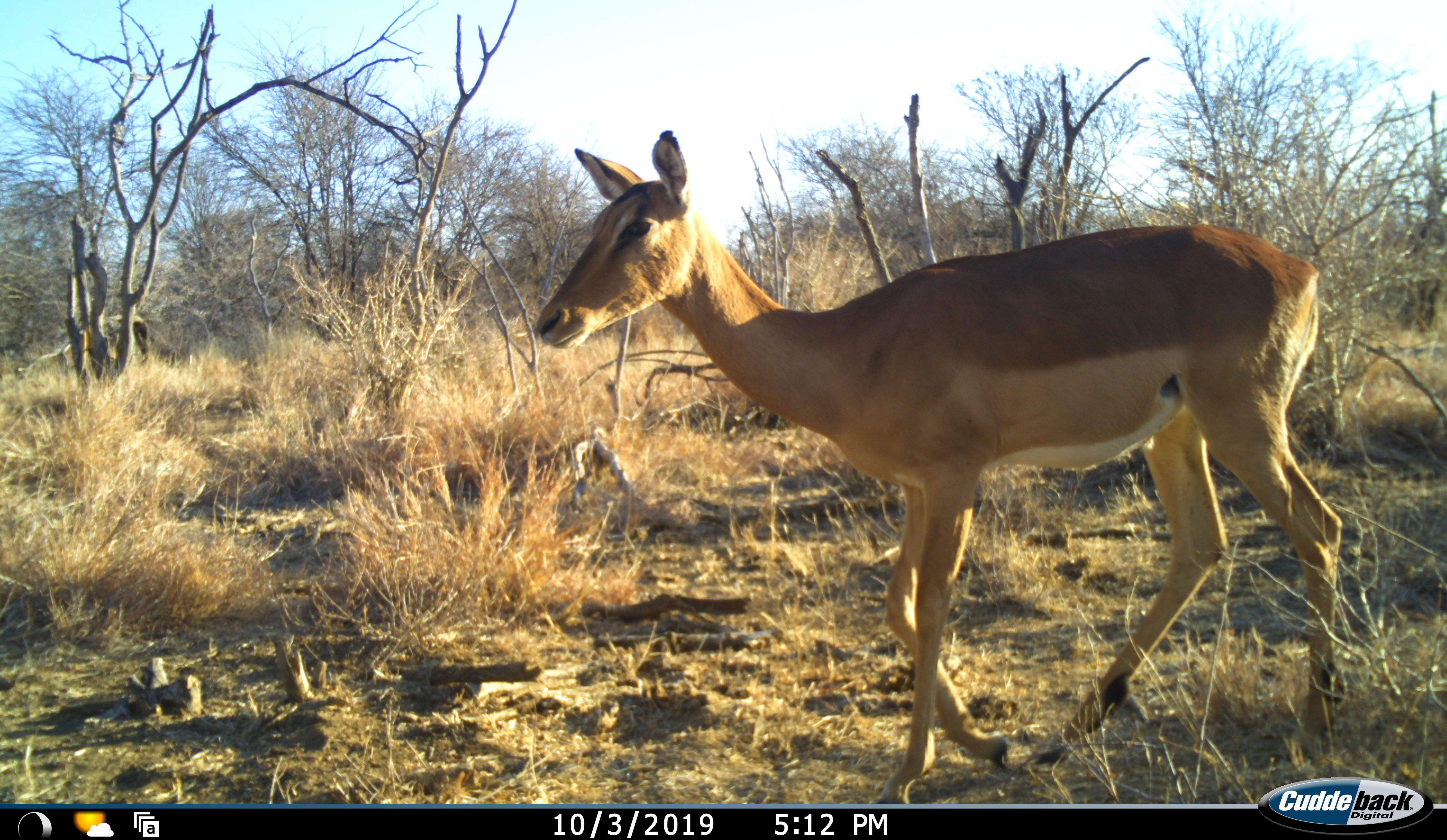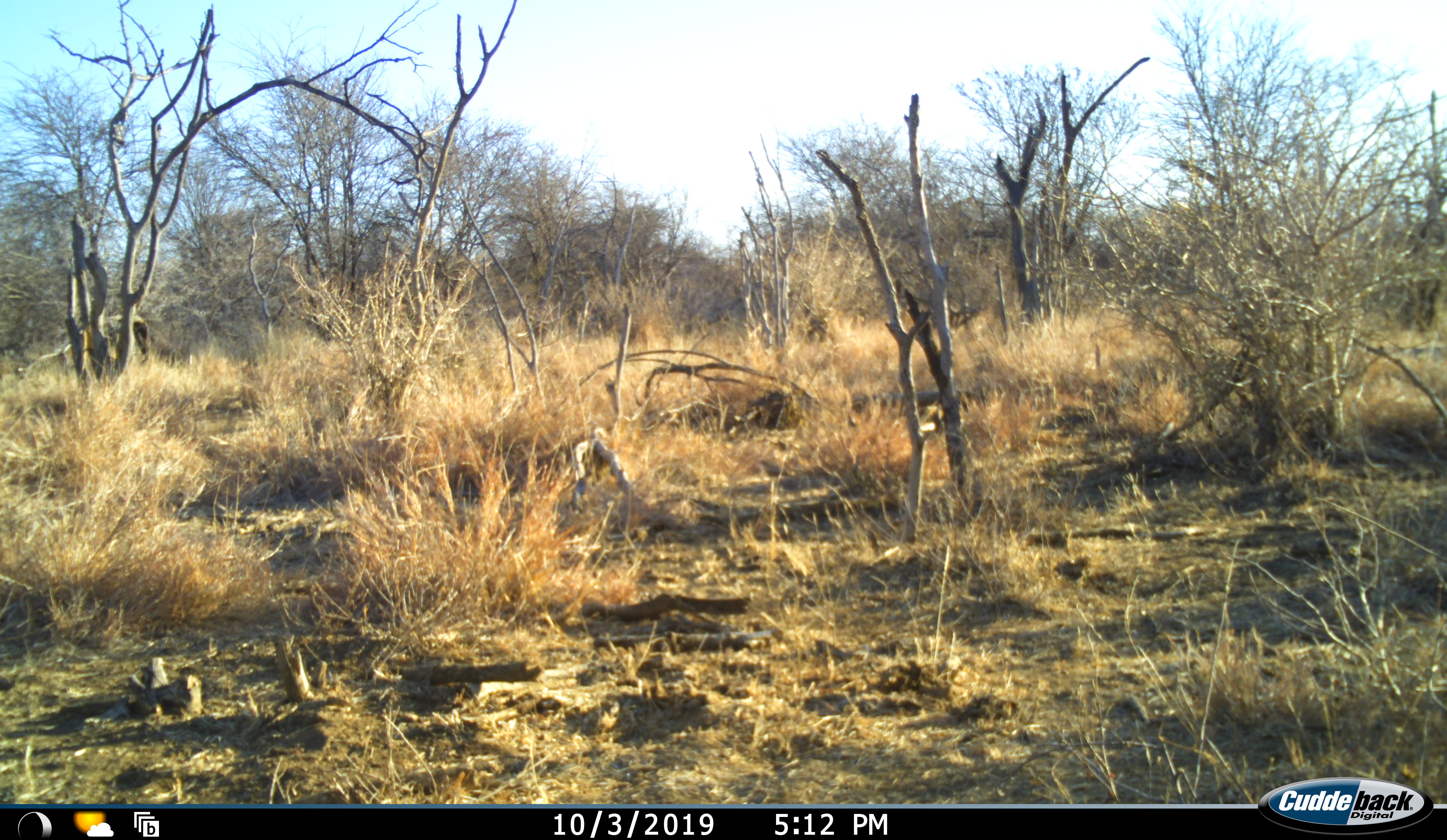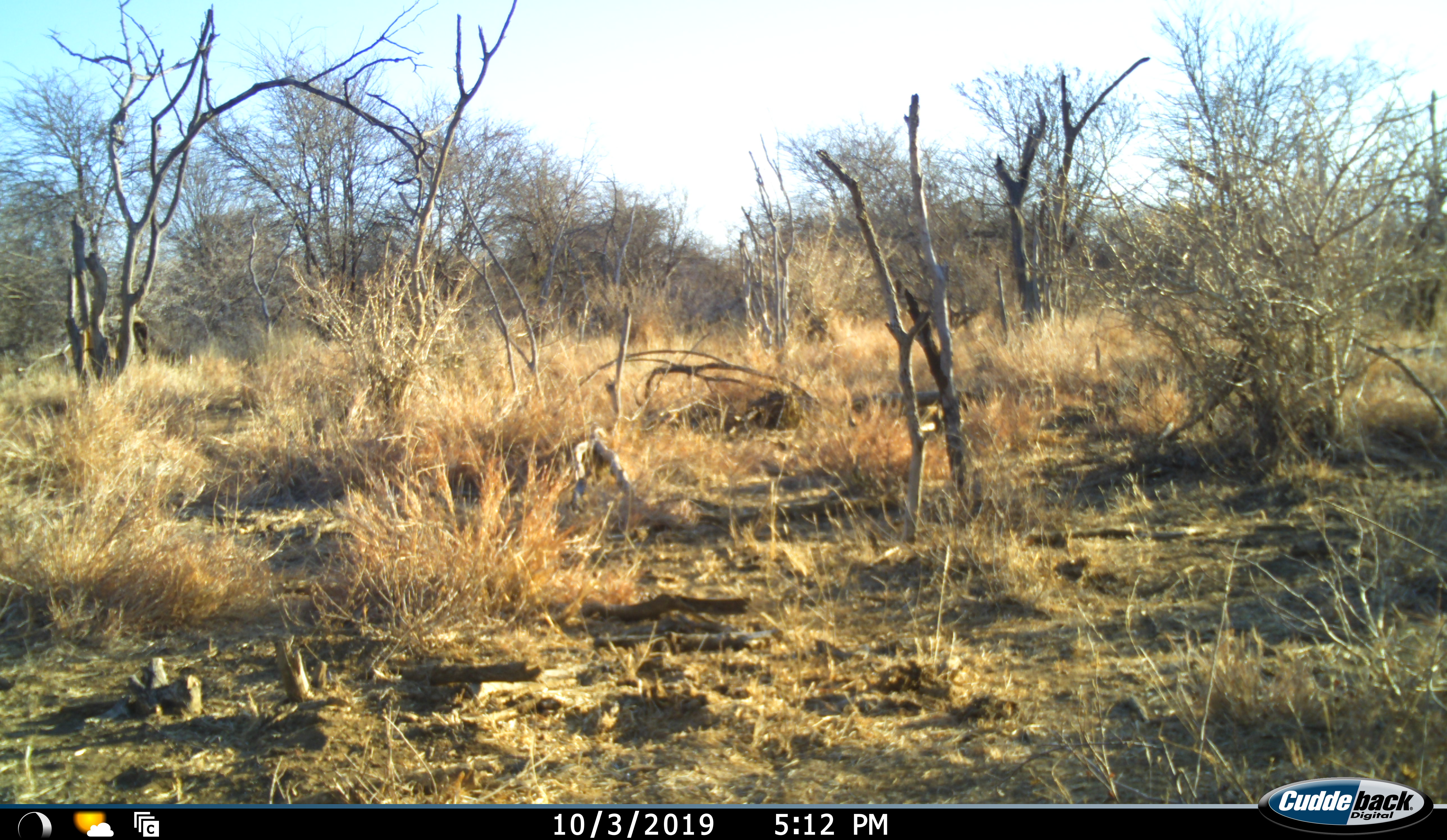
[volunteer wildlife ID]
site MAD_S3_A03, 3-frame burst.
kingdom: Animalia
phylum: Chordata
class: Mammalia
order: Artiodactyla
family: Bovidae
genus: Aepyceros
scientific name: Aepyceros melampus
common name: impala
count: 1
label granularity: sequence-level